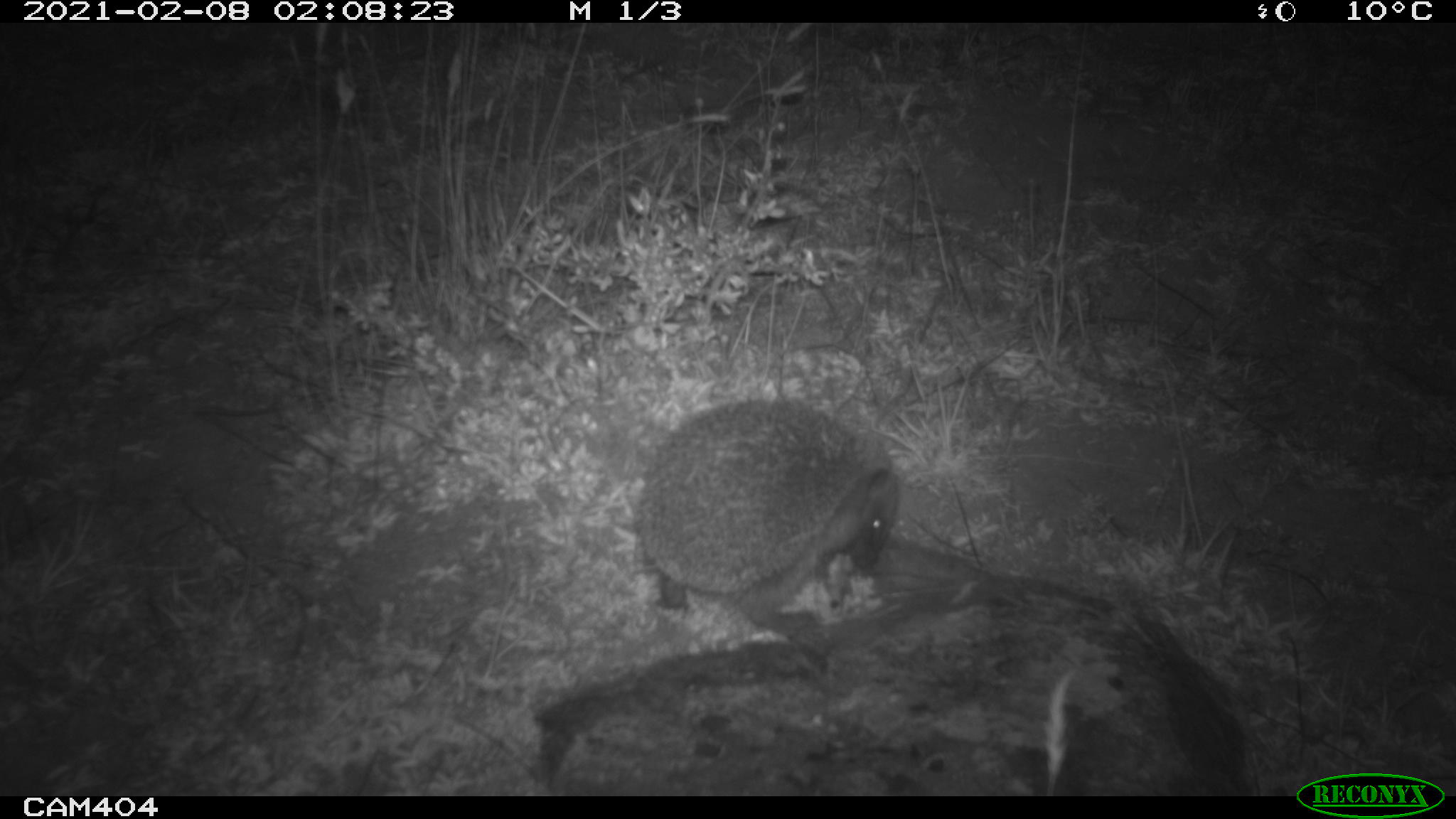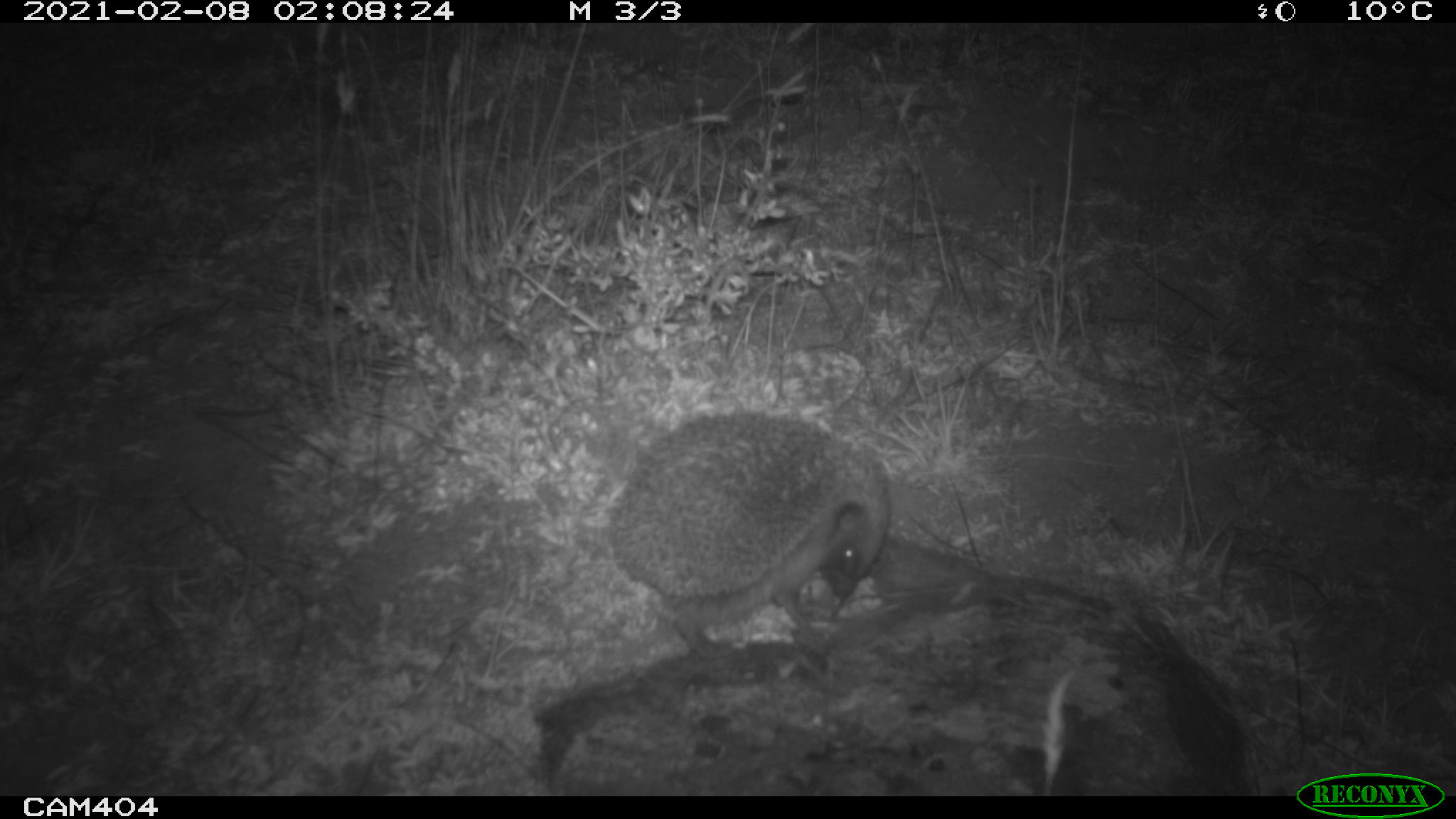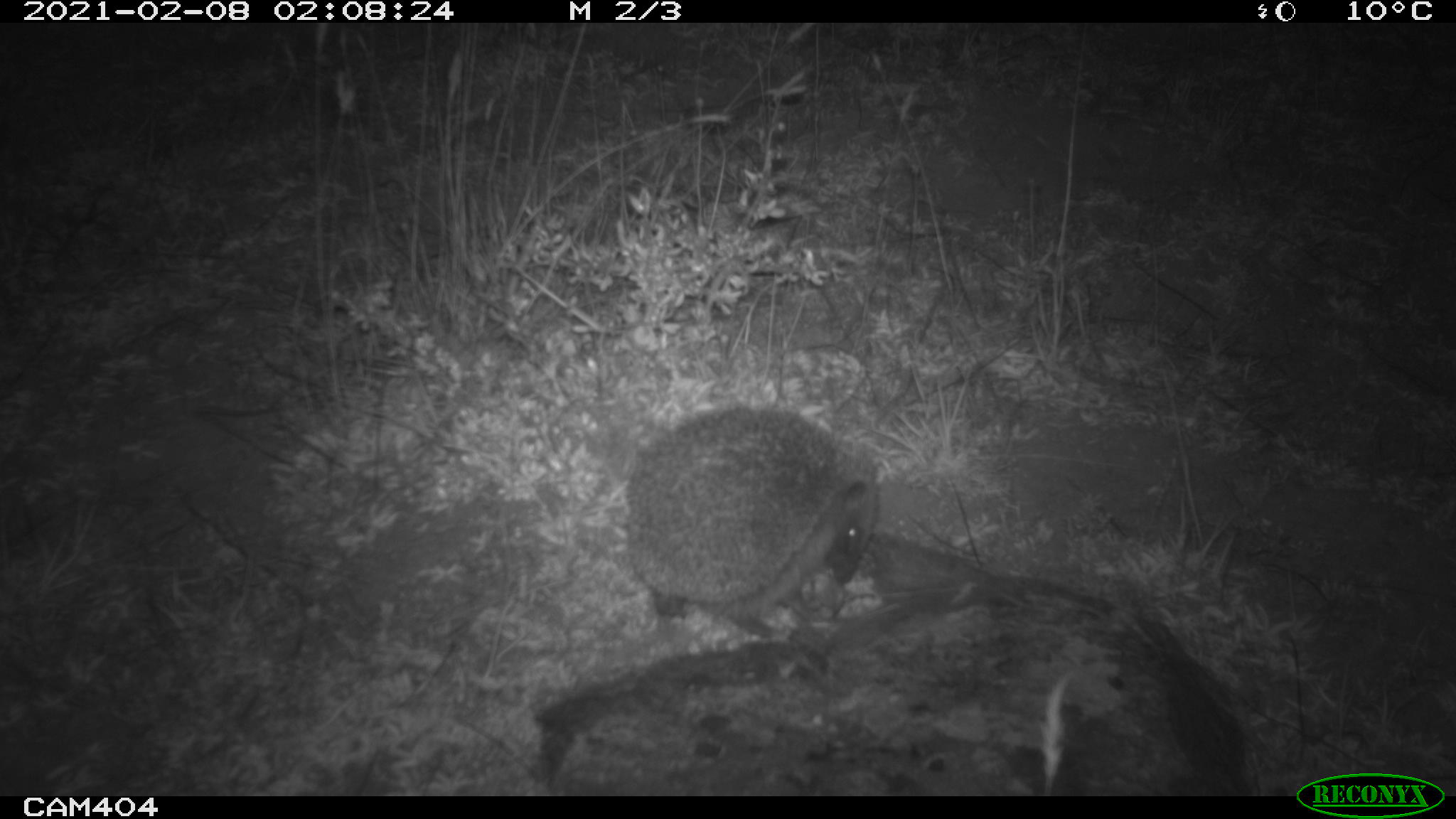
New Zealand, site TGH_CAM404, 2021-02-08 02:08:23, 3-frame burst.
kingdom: Animalia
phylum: Chordata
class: Mammalia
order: Eulipotyphla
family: Erinaceidae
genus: Erinaceus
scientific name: Erinaceus europaeus europaeus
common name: european hedgehog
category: hedgehog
Hedgehog (european hedgehog) (Erinaceus europaeus europaeus).